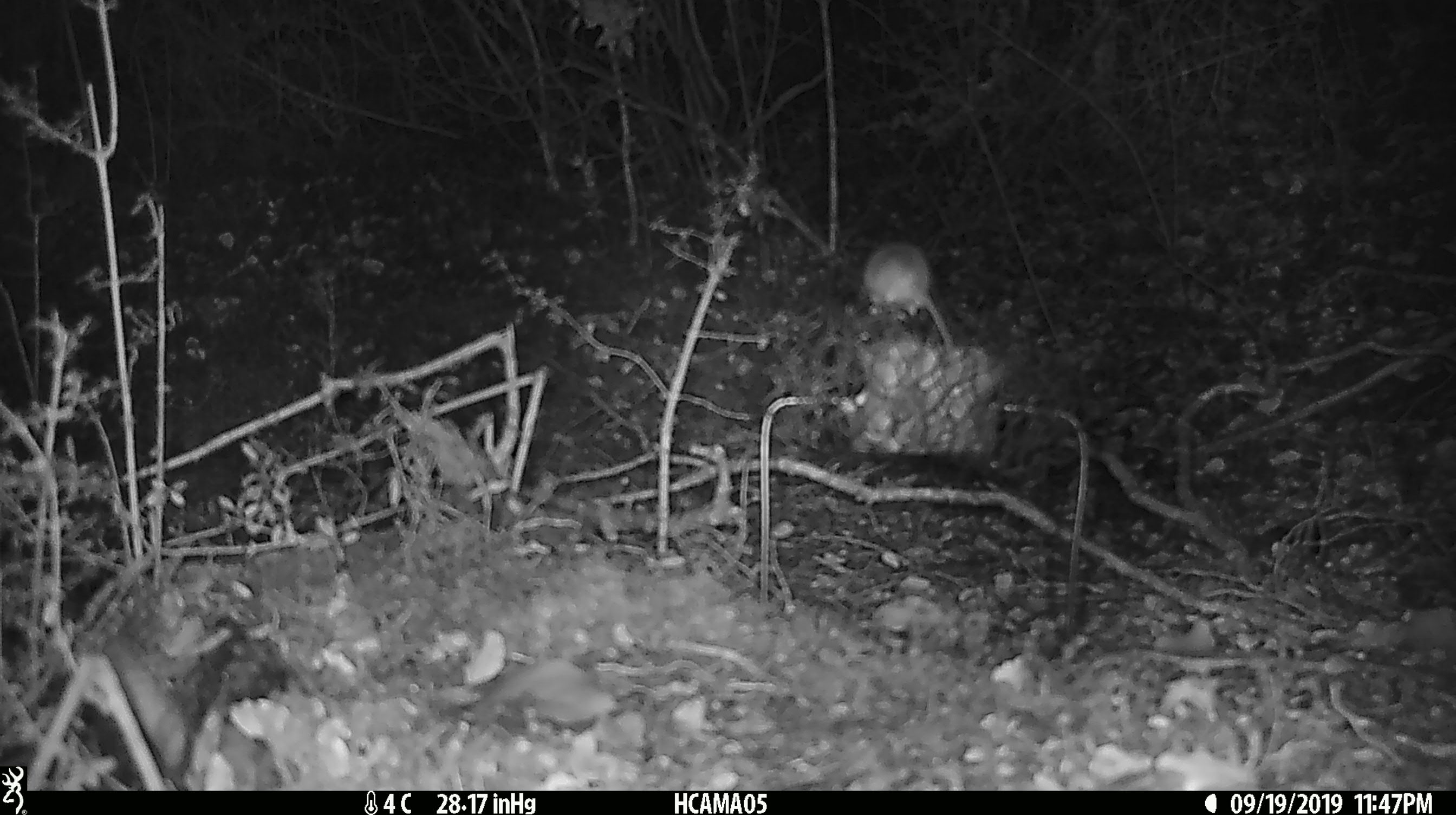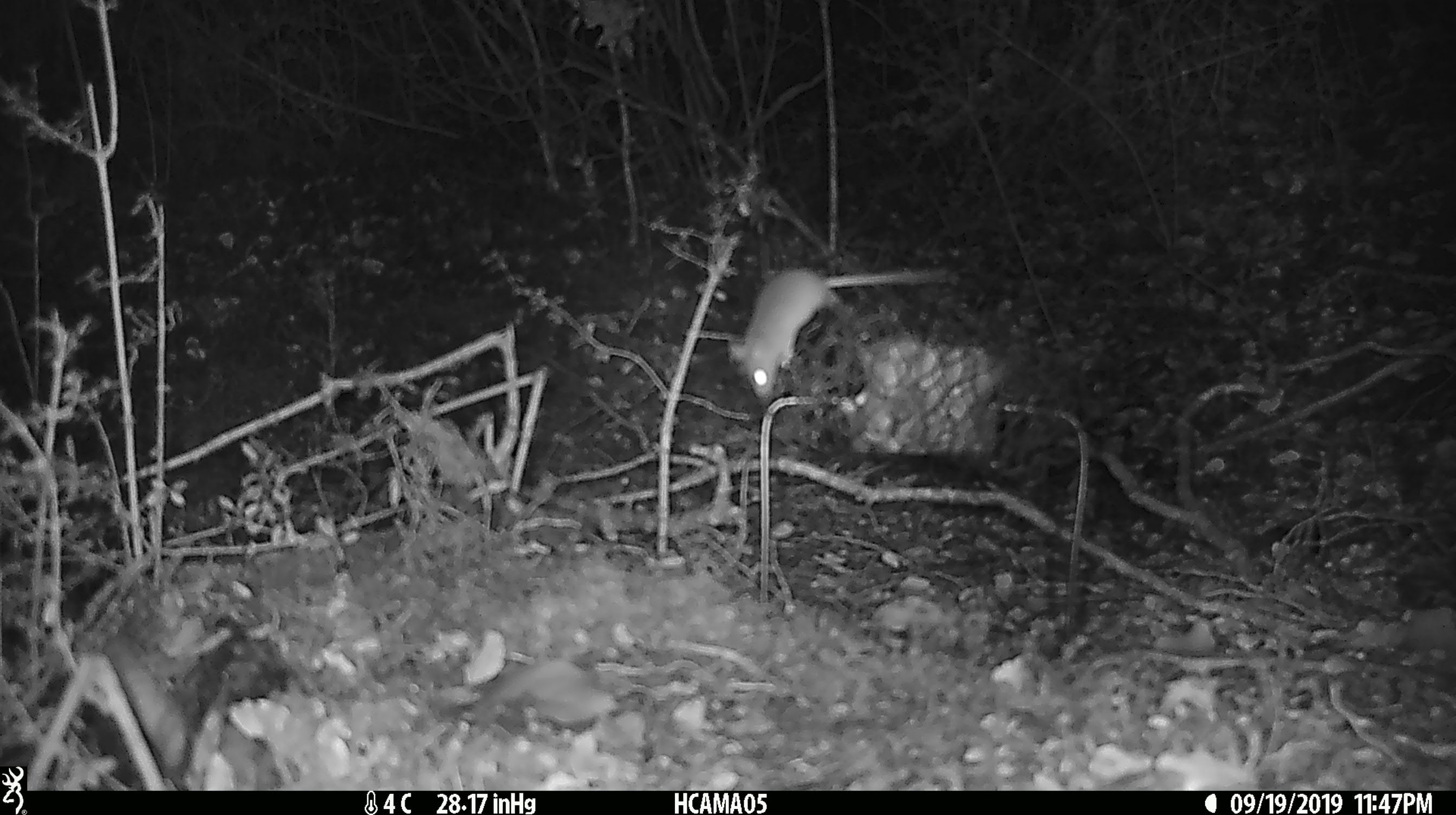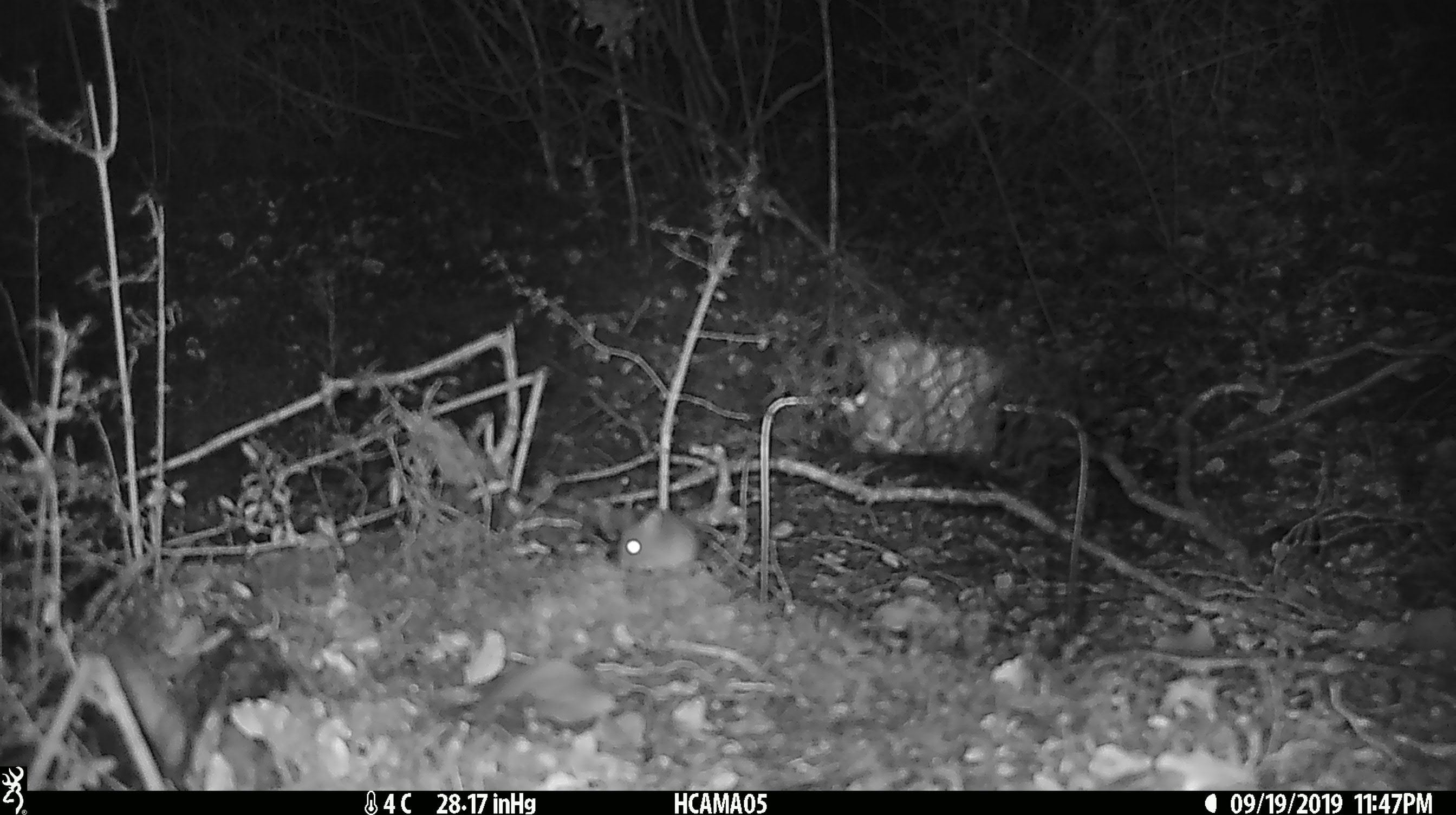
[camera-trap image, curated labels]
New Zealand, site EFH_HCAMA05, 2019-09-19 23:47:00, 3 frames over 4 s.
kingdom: Animalia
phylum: Chordata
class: Mammalia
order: Rodentia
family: Muridae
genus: Mus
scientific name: Mus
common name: mouse